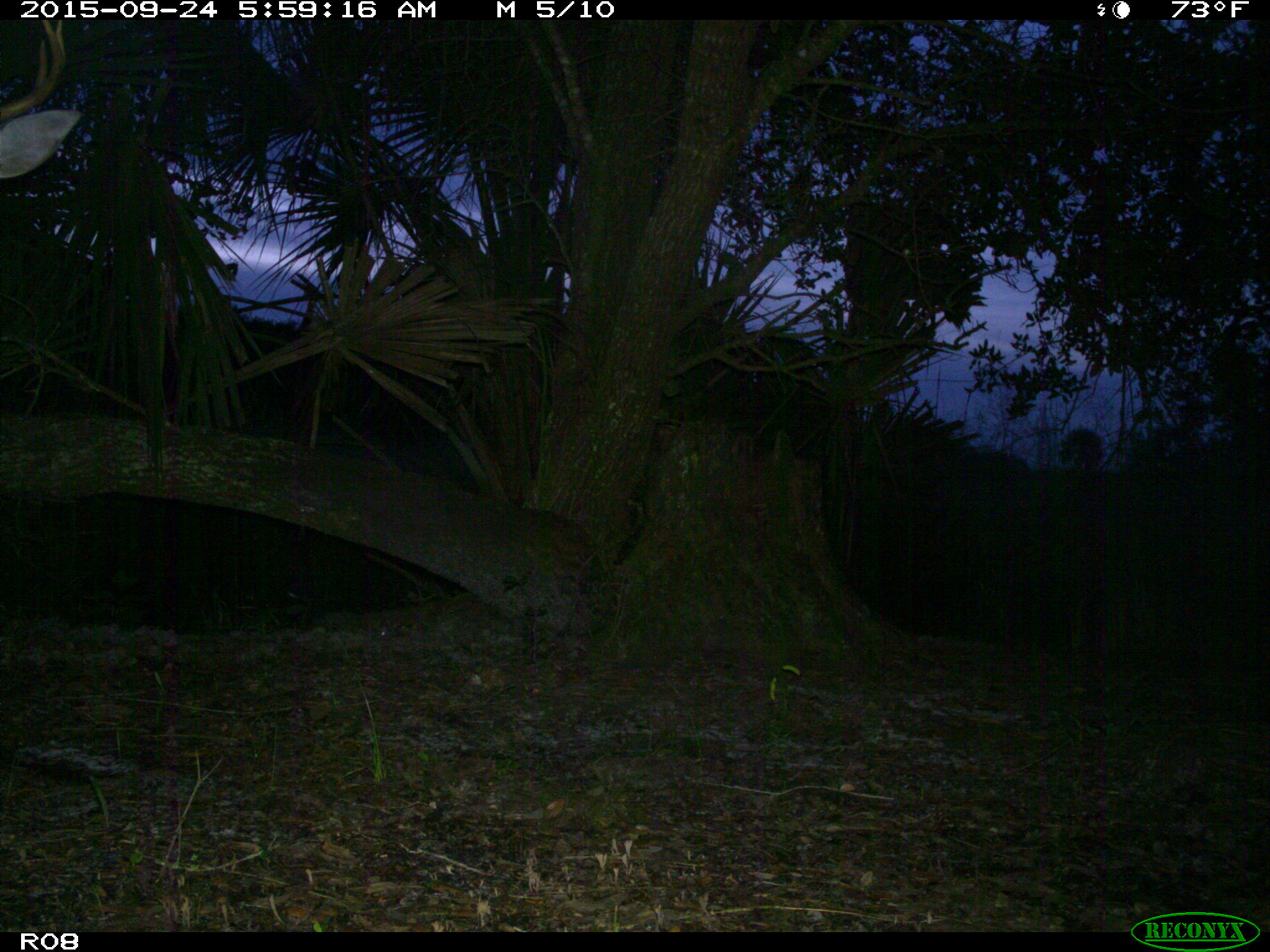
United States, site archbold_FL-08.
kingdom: Animalia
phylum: Chordata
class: Mammalia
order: Artiodactyla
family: Cervidae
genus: Odocoileus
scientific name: Odocoileus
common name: deer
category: unidentified deer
Unidentified deer (deer) (Odocoileus).